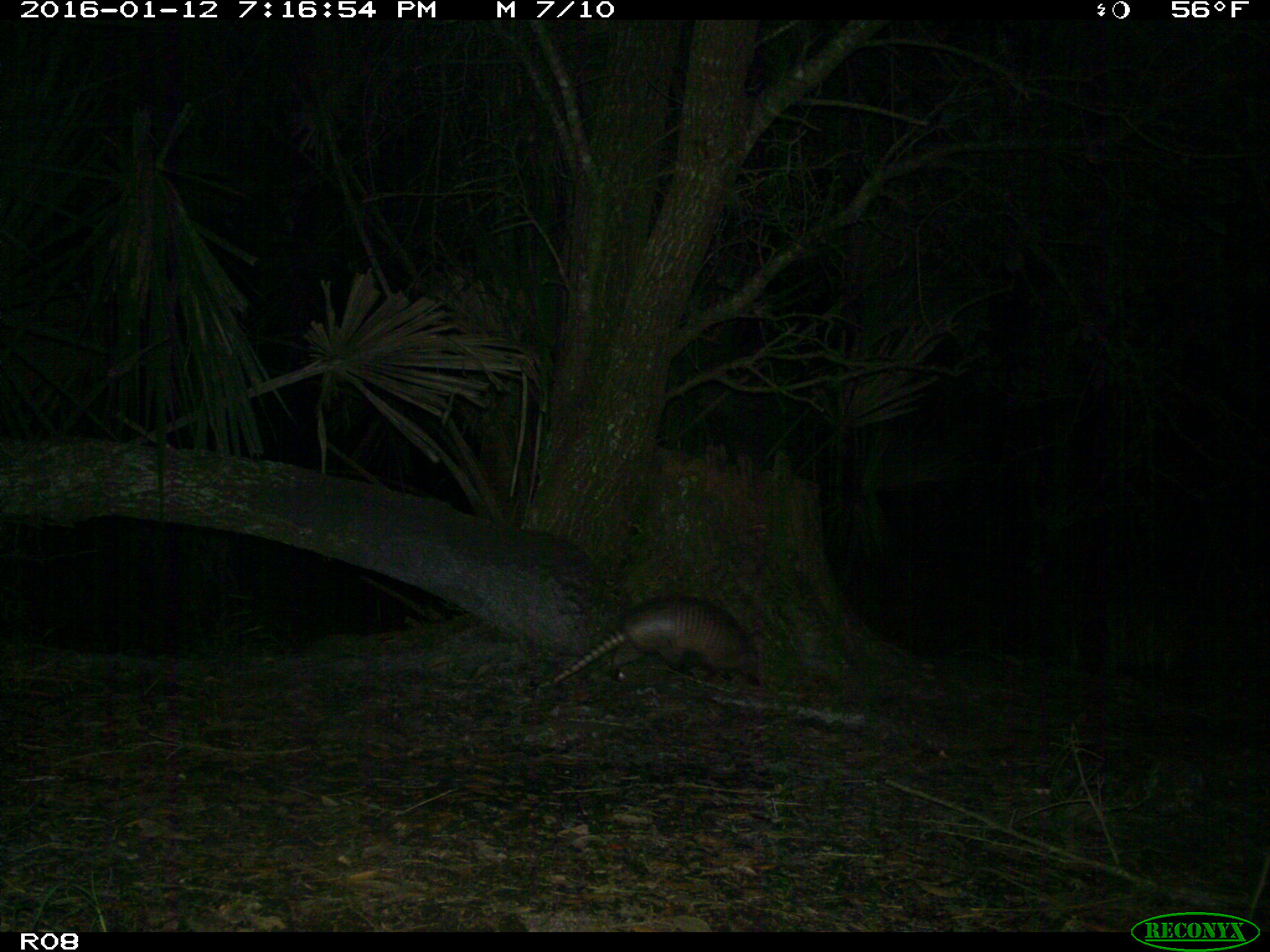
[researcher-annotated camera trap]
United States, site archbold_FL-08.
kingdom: Animalia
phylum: Chordata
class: Mammalia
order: Cingulata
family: Dasypodidae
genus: Dasypus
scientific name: Dasypus novemcinctus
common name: nine-banded armadillo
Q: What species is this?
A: Dasypus novemcinctus (nine-banded armadillo).